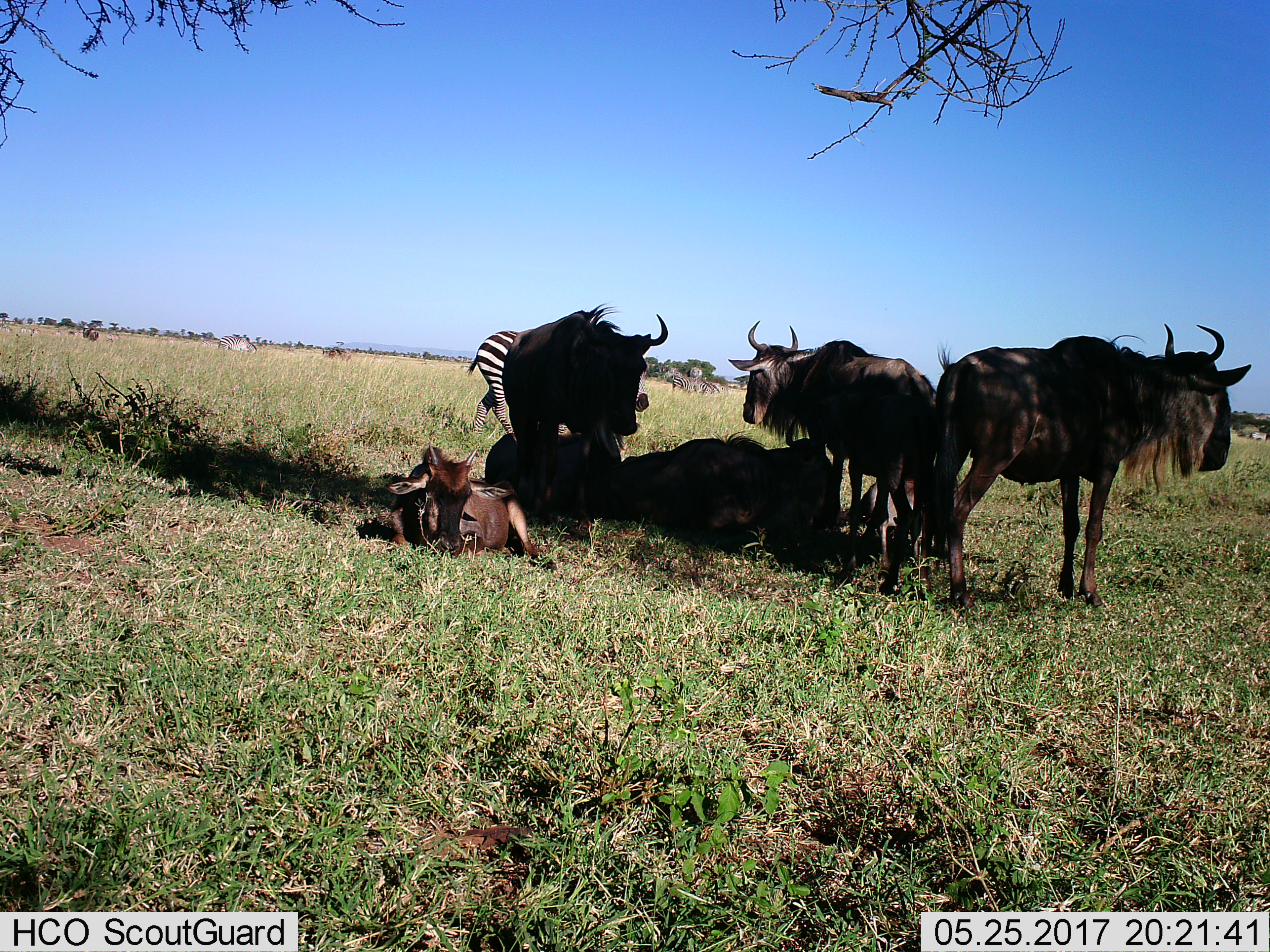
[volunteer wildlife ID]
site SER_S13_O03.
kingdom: Animalia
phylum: Chordata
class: Mammalia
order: Artiodactyla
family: Bovidae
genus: Connochaetes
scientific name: Connochaetes taurinus taurinus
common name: blue wildebeest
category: wildebeestblue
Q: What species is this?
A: Wildebeestblue (blue wildebeest) (Connochaetes taurinus taurinus).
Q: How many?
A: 6.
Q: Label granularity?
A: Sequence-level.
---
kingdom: Animalia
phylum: Chordata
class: Mammalia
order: Perissodactyla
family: Equidae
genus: Equus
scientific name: Equus quagga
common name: plains zebra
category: zebraplains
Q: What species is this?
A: Zebraplains (plains zebra) (Equus quagga).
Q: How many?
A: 3.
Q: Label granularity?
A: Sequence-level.